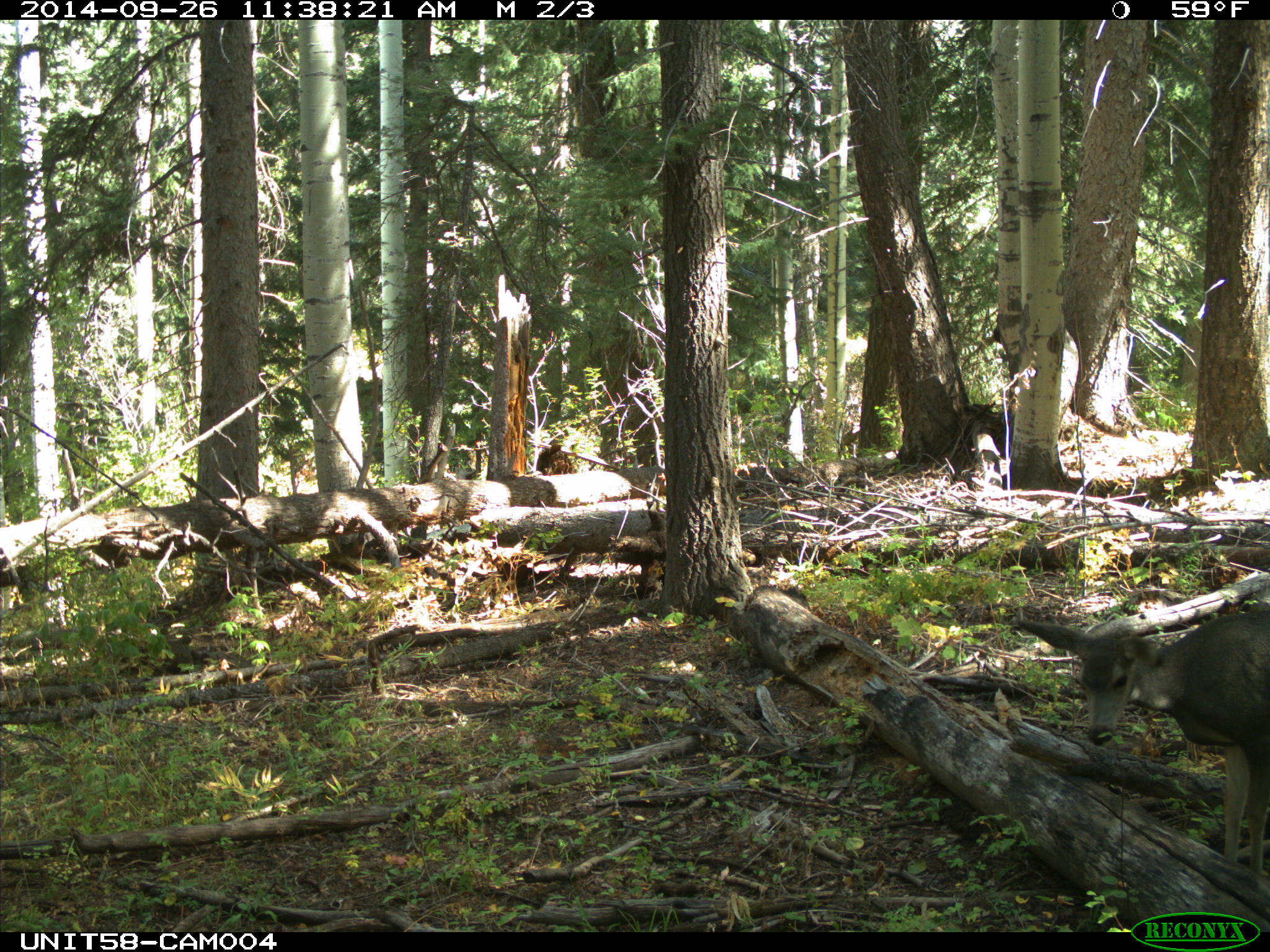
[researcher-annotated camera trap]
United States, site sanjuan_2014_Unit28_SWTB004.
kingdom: Animalia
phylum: Chordata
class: Mammalia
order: Artiodactyla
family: Cervidae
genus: Odocoileus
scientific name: Odocoileus hemionus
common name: mule deer